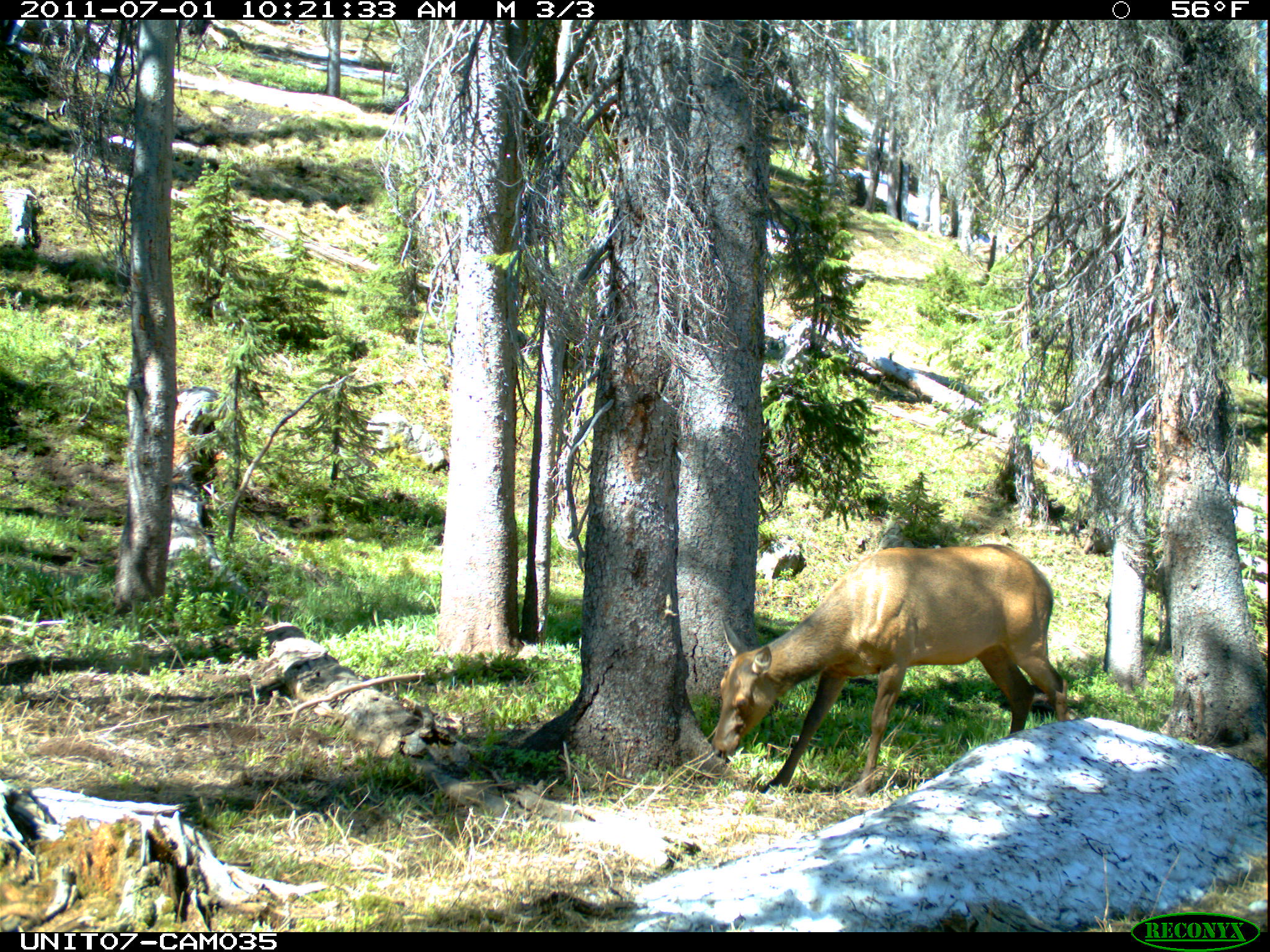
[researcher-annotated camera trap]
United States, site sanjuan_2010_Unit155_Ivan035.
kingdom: Animalia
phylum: Chordata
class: Mammalia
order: Artiodactyla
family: Cervidae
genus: Cervus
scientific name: Cervus elaphus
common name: red deer